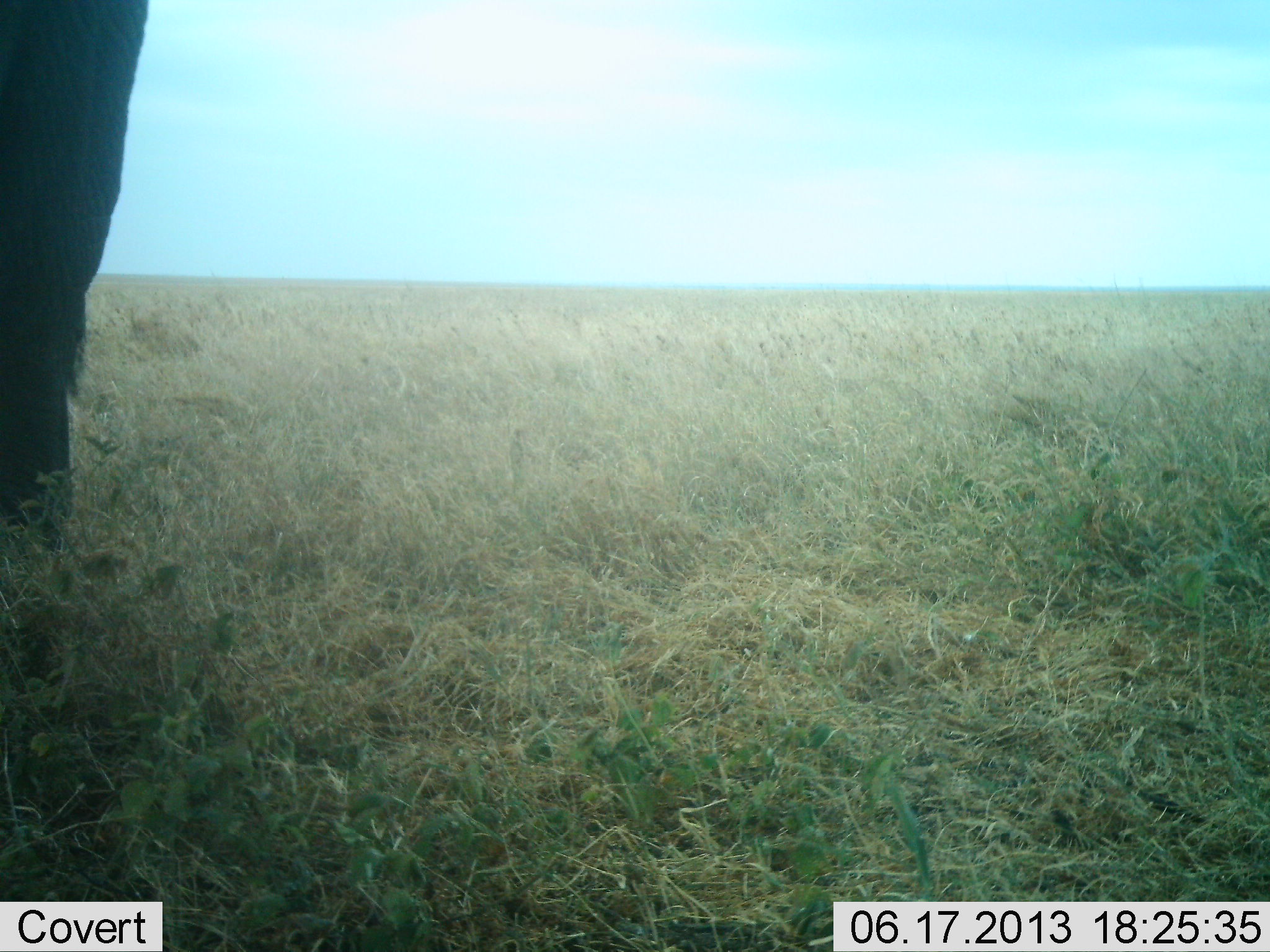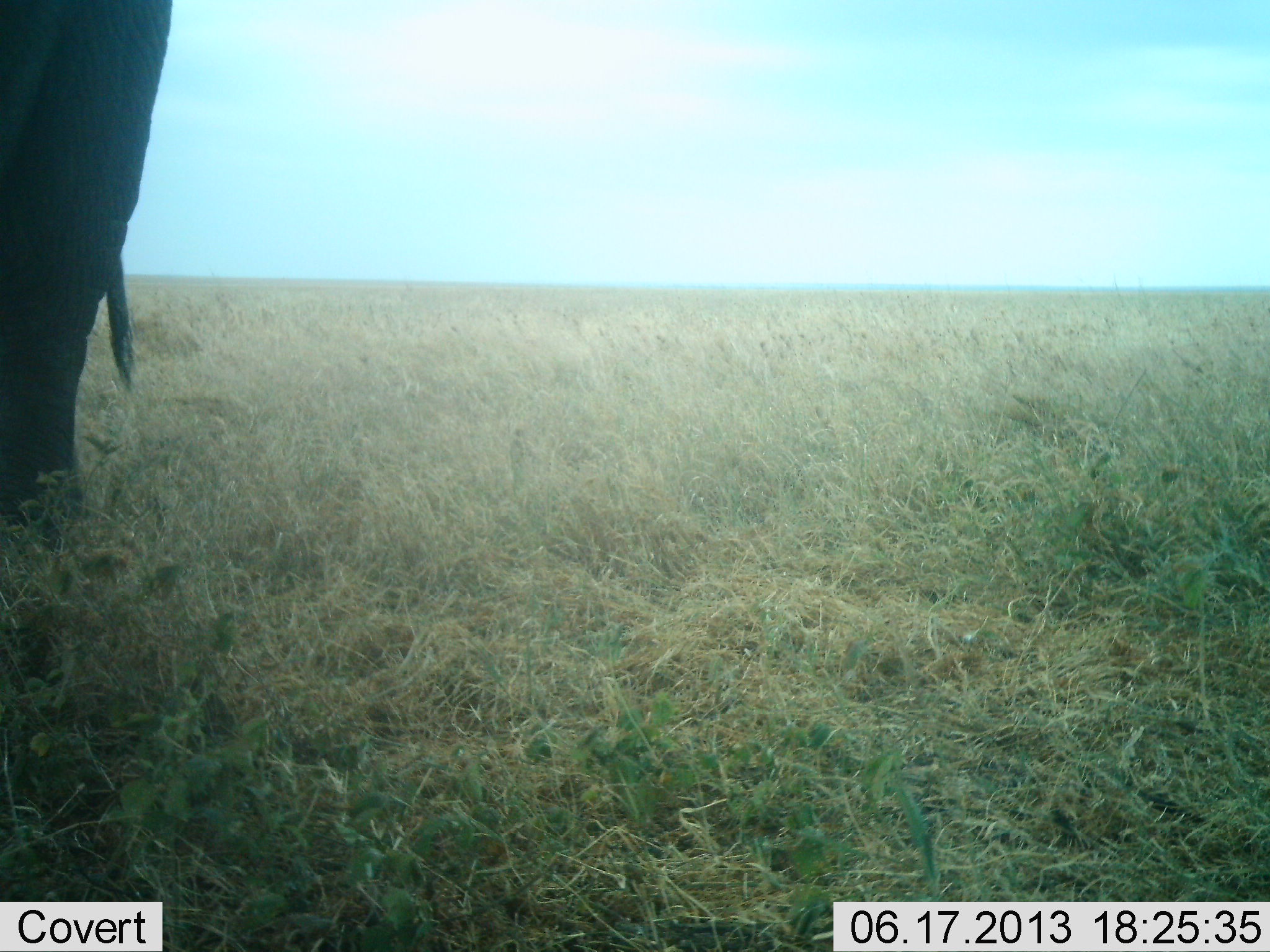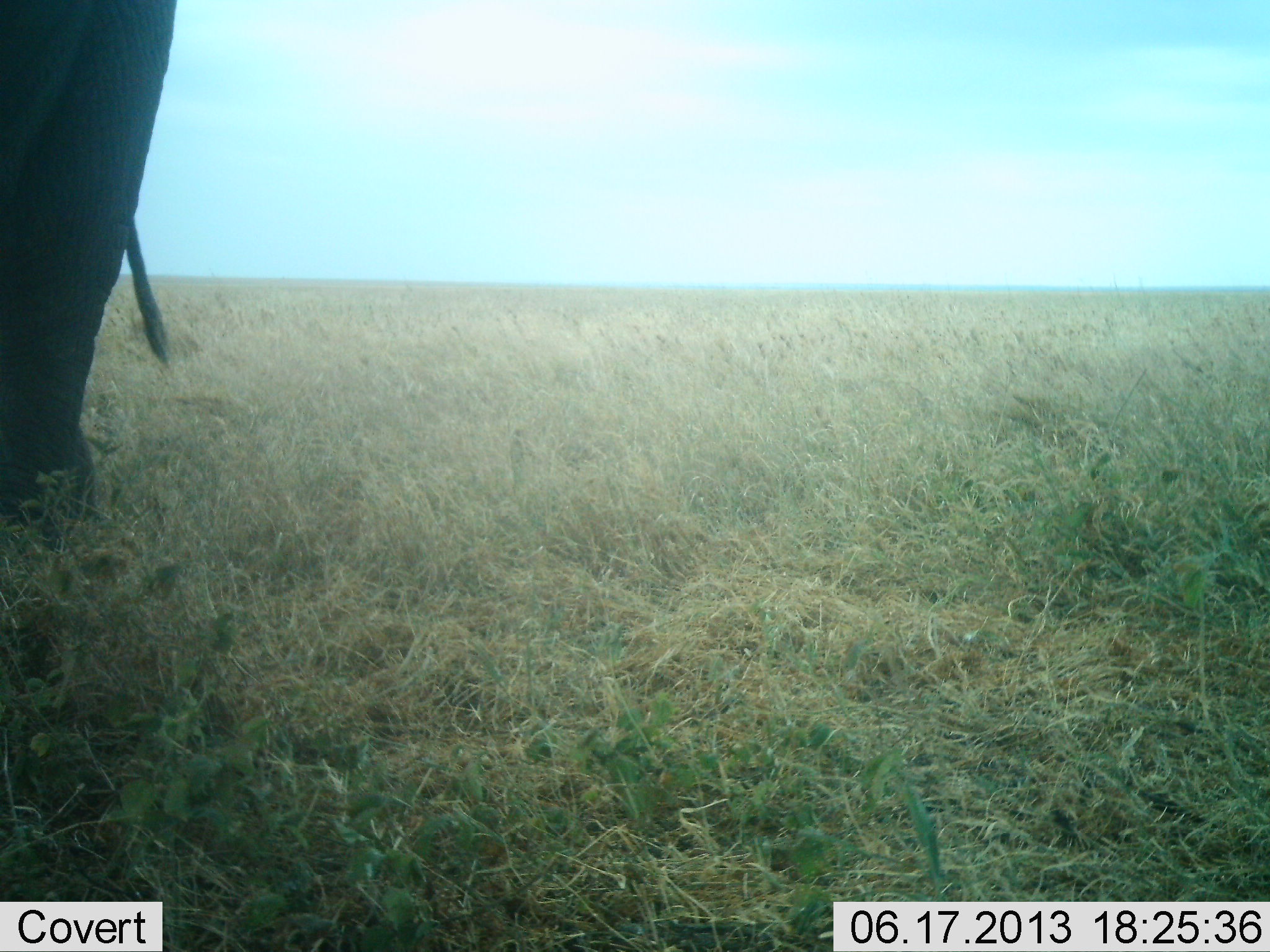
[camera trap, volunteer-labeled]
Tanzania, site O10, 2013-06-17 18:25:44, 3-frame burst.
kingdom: Animalia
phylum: Chordata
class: Mammalia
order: Proboscidea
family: Elephantidae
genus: Loxodonta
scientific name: Loxodonta africana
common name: african bush elephant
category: elephant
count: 1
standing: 100%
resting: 0%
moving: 0%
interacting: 0%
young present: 0%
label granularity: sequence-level